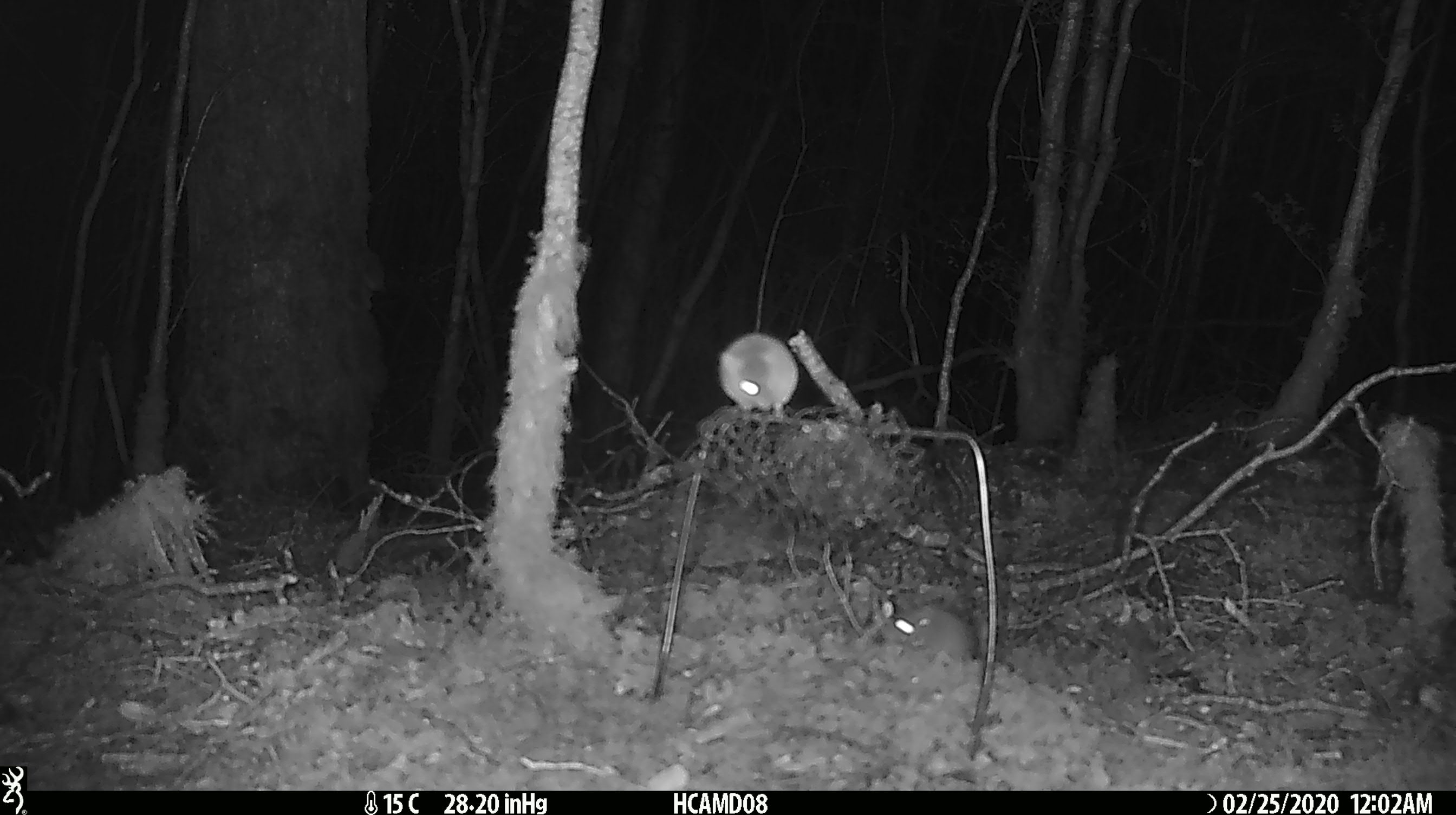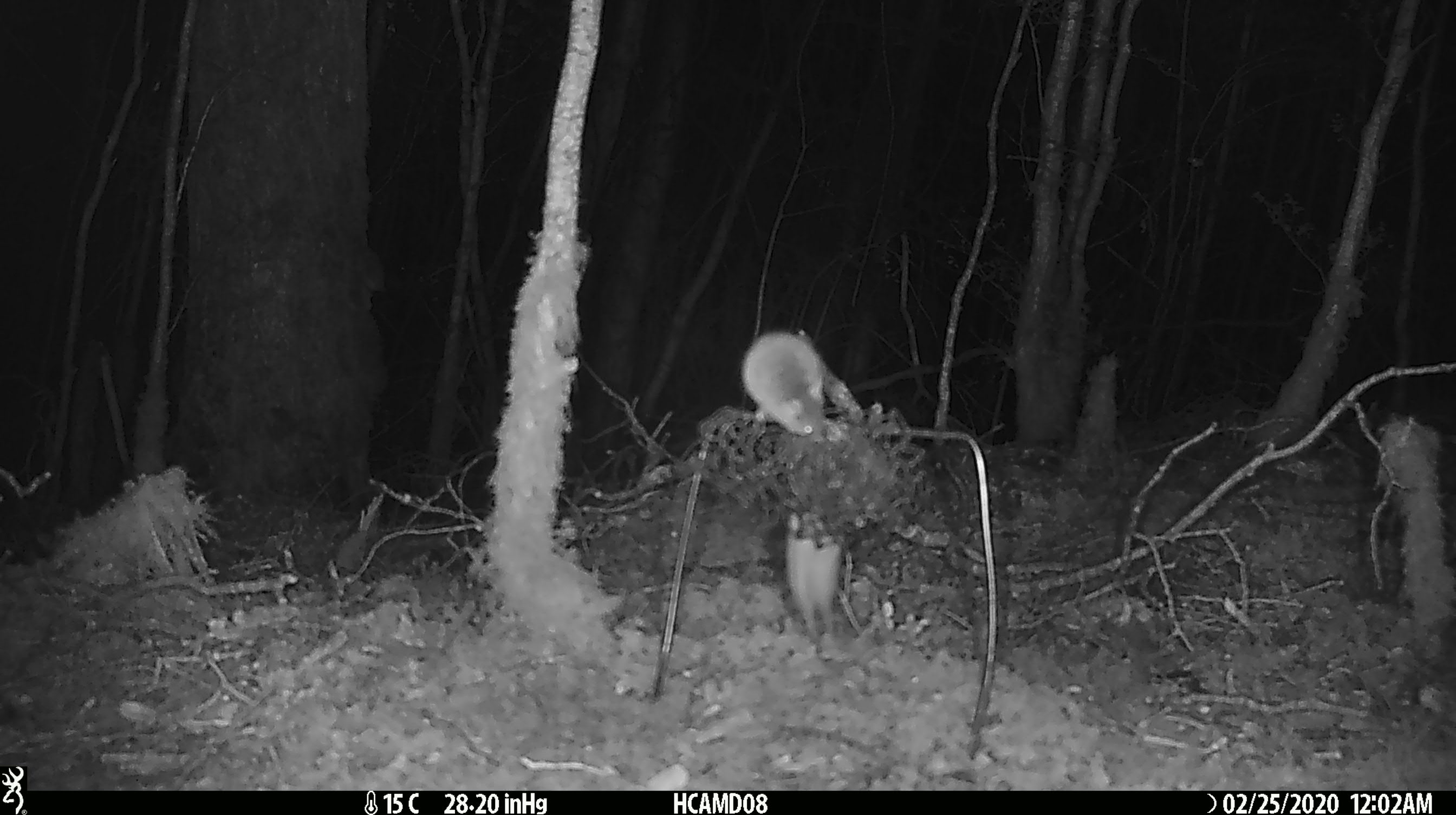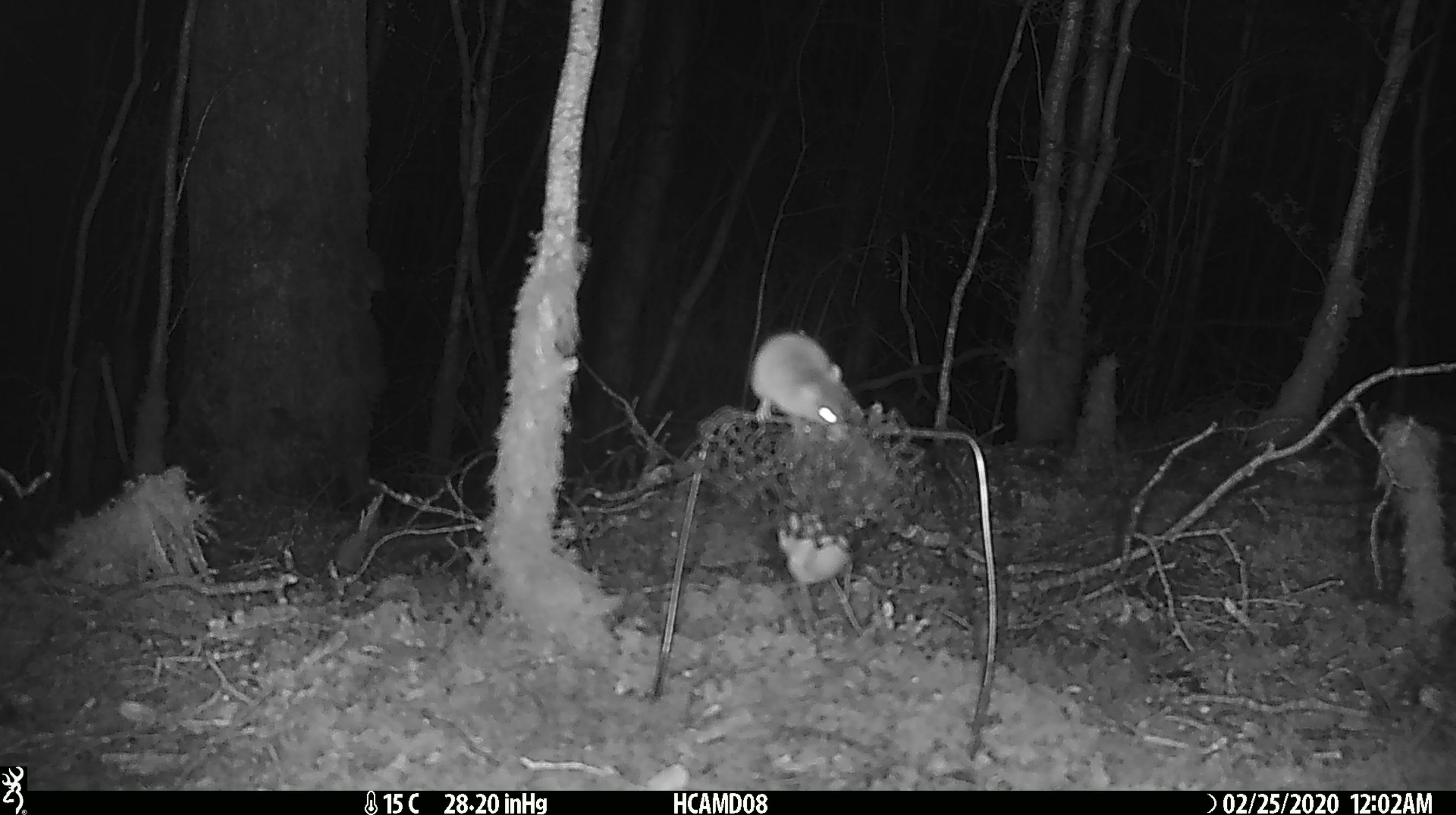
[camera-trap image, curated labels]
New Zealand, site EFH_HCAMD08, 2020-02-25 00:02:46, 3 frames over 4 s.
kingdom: Animalia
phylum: Chordata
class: Mammalia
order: Rodentia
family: Muridae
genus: Mus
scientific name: Mus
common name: mouse